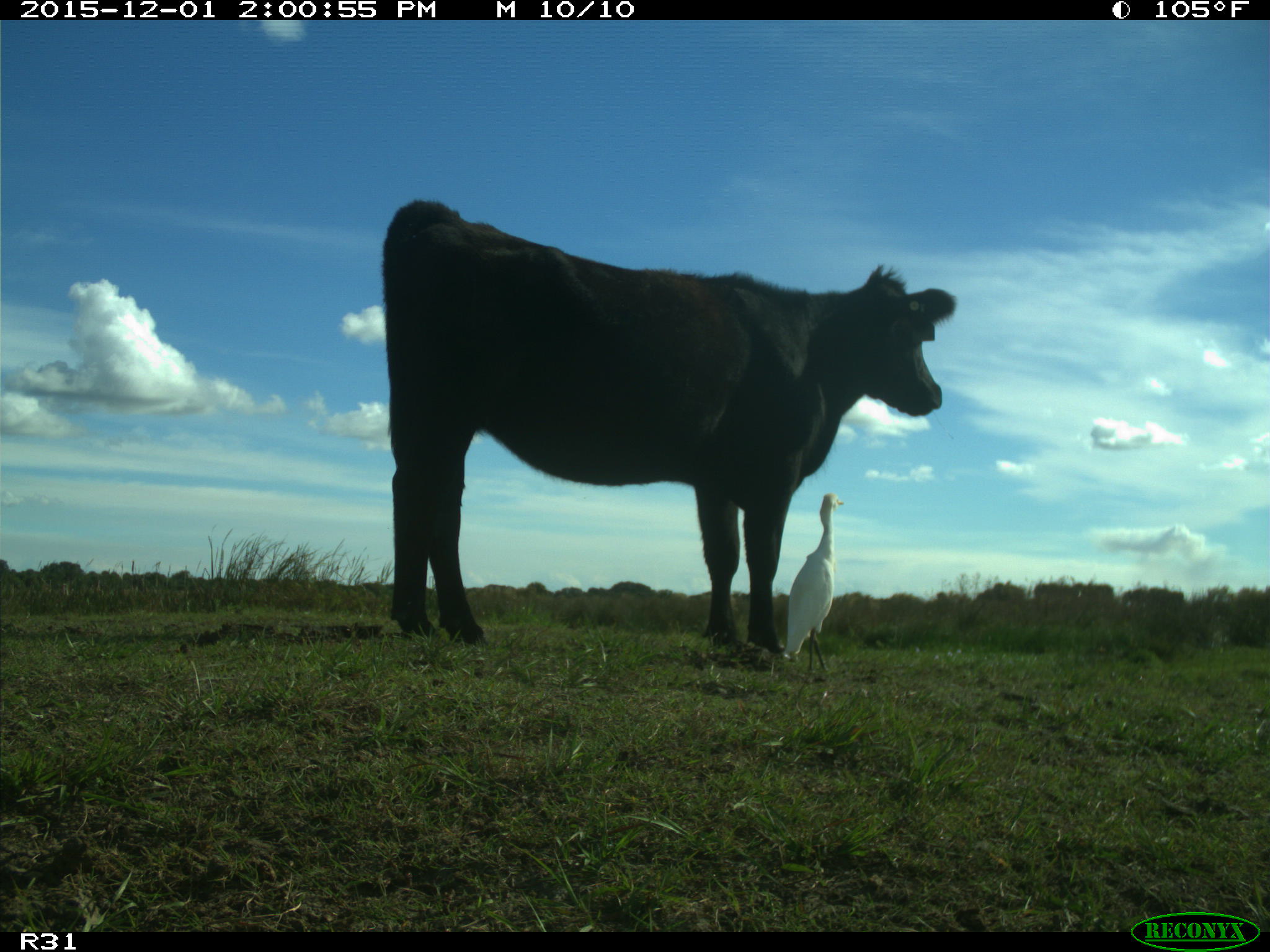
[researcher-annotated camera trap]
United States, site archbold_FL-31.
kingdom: Animalia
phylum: Chordata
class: Mammalia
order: Artiodactyla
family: Bovidae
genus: Bos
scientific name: Bos taurus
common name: domestic cow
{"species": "Bos taurus (domestic cow)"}